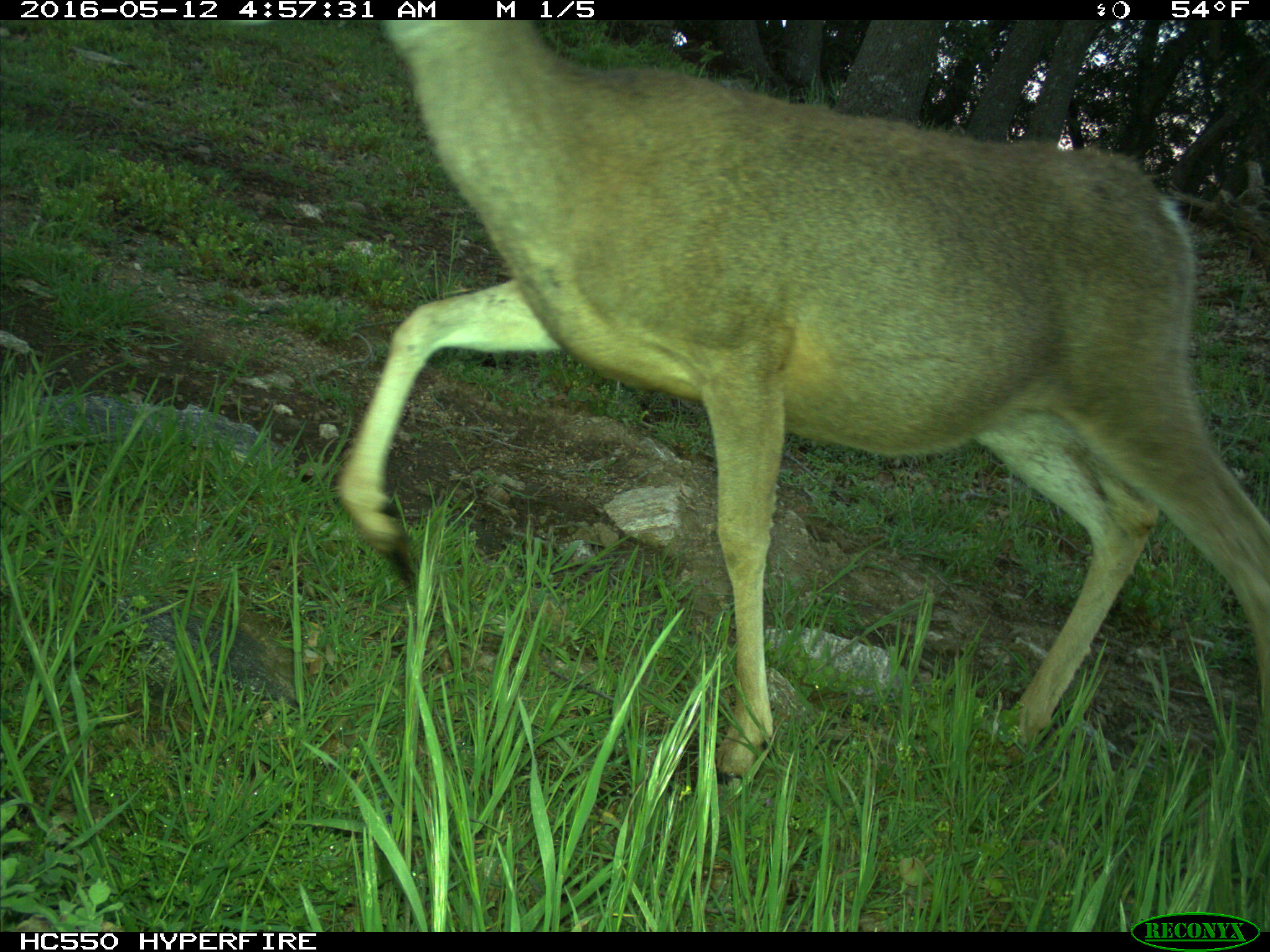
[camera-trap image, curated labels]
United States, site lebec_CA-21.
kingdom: Animalia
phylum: Chordata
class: Mammalia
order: Artiodactyla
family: Cervidae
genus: Odocoileus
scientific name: Odocoileus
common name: deer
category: unidentified deer